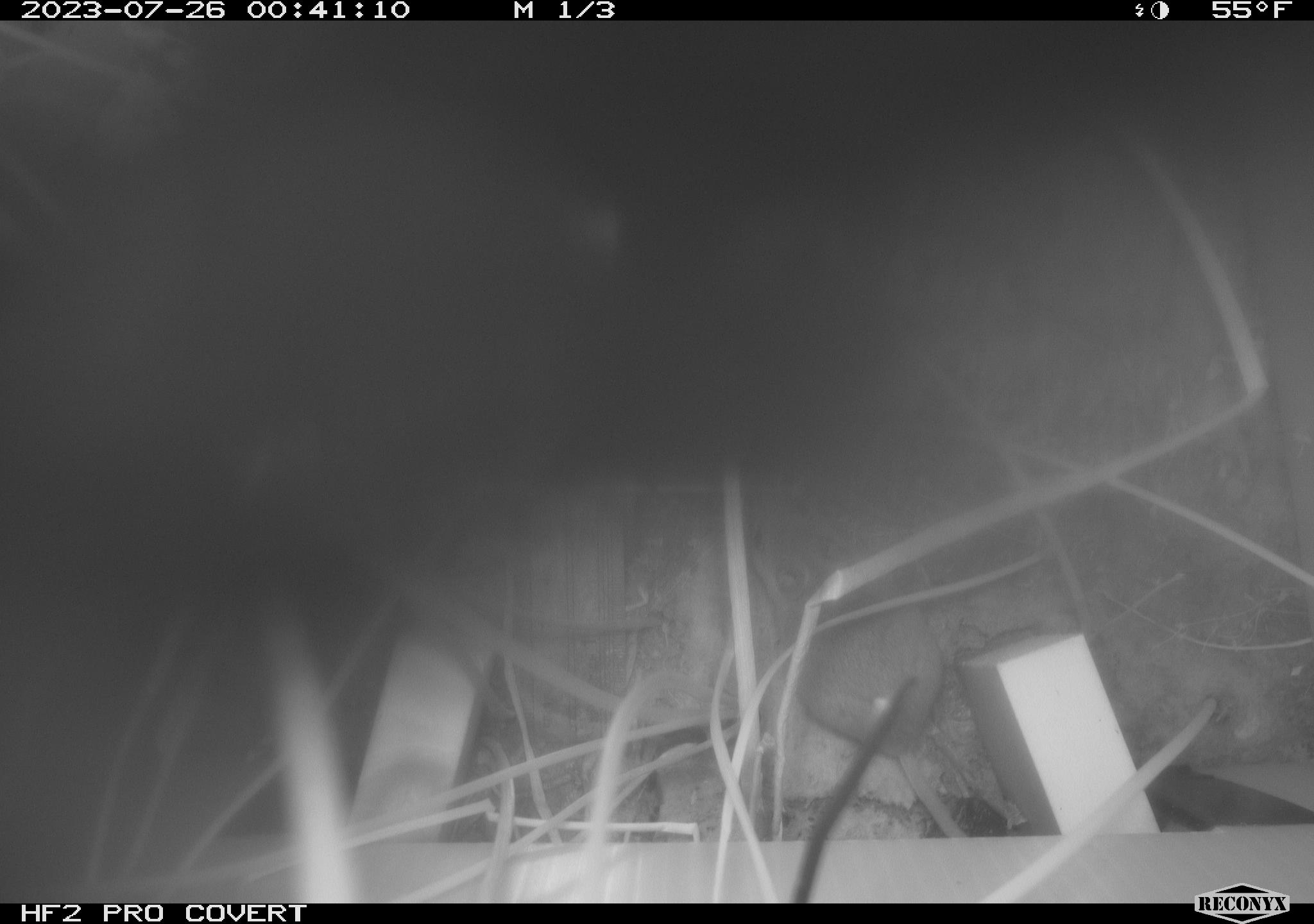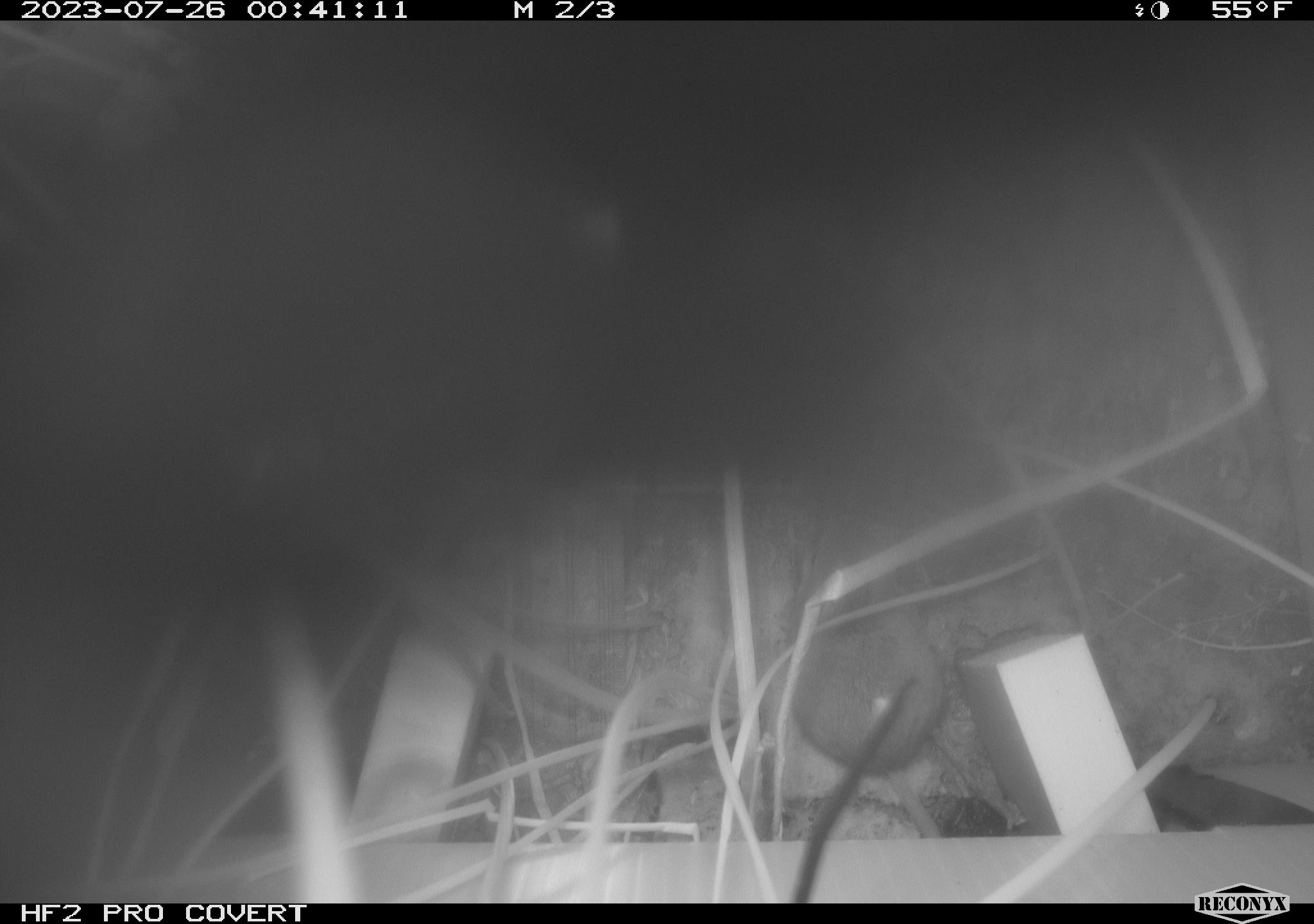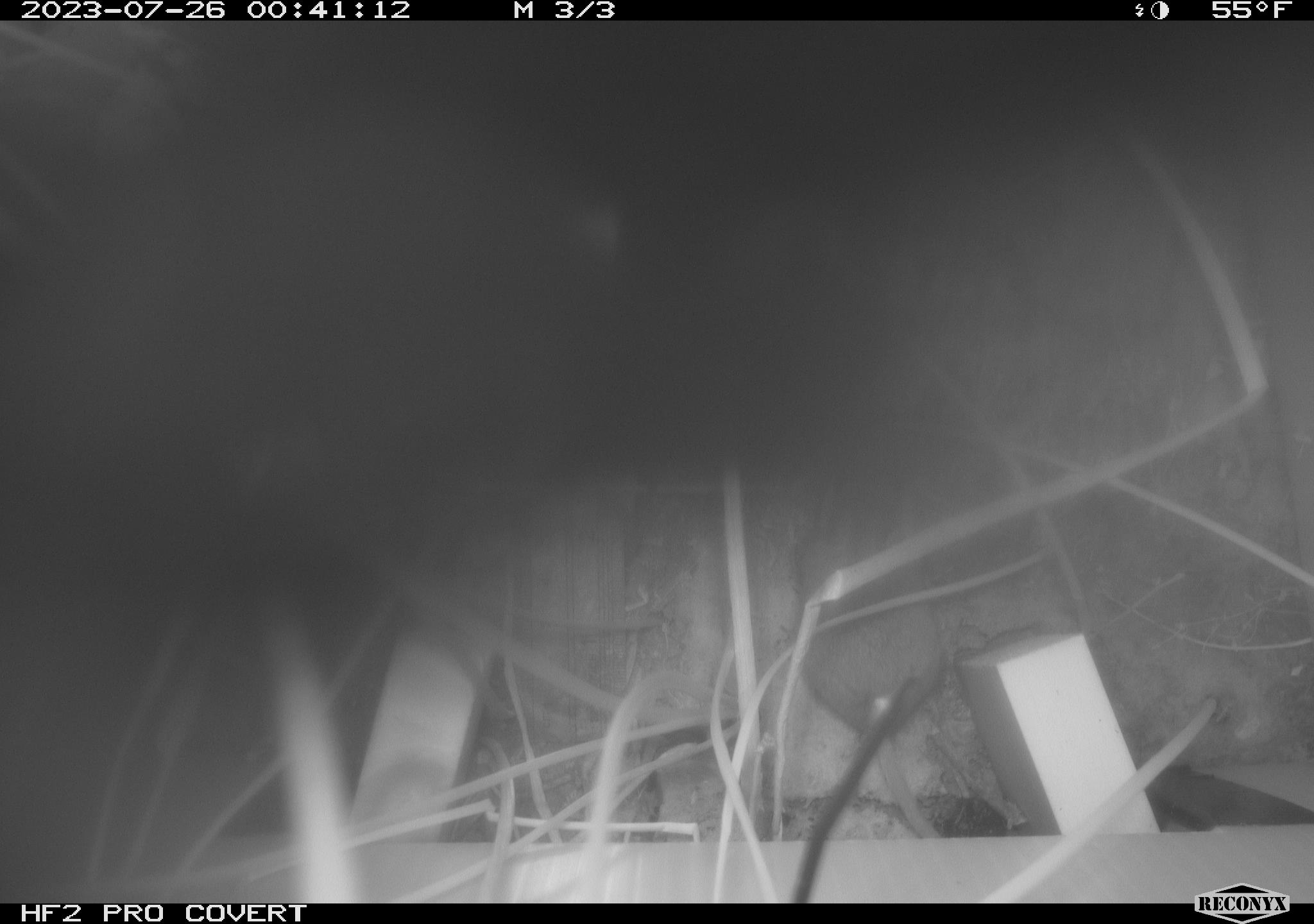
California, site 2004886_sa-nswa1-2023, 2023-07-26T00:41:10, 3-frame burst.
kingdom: Animalia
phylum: Chordata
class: Mammalia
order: Rodentia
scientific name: Rodentia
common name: rodent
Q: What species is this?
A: Rodent (Rodentia).